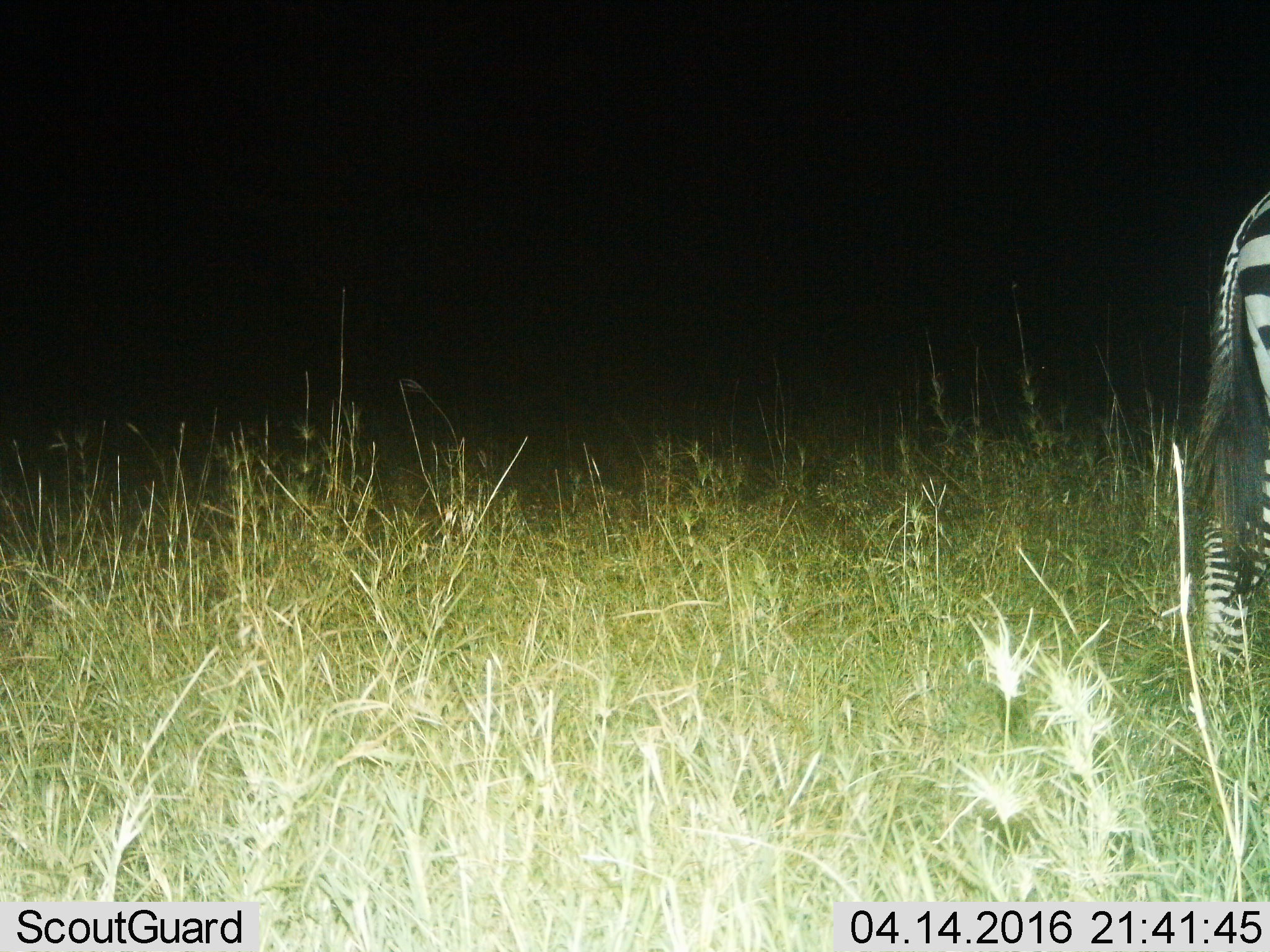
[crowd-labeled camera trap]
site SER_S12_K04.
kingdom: Animalia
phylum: Chordata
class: Mammalia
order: Perissodactyla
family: Equidae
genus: Equus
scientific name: Equus quagga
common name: plains zebra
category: zebraplains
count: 1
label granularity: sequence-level